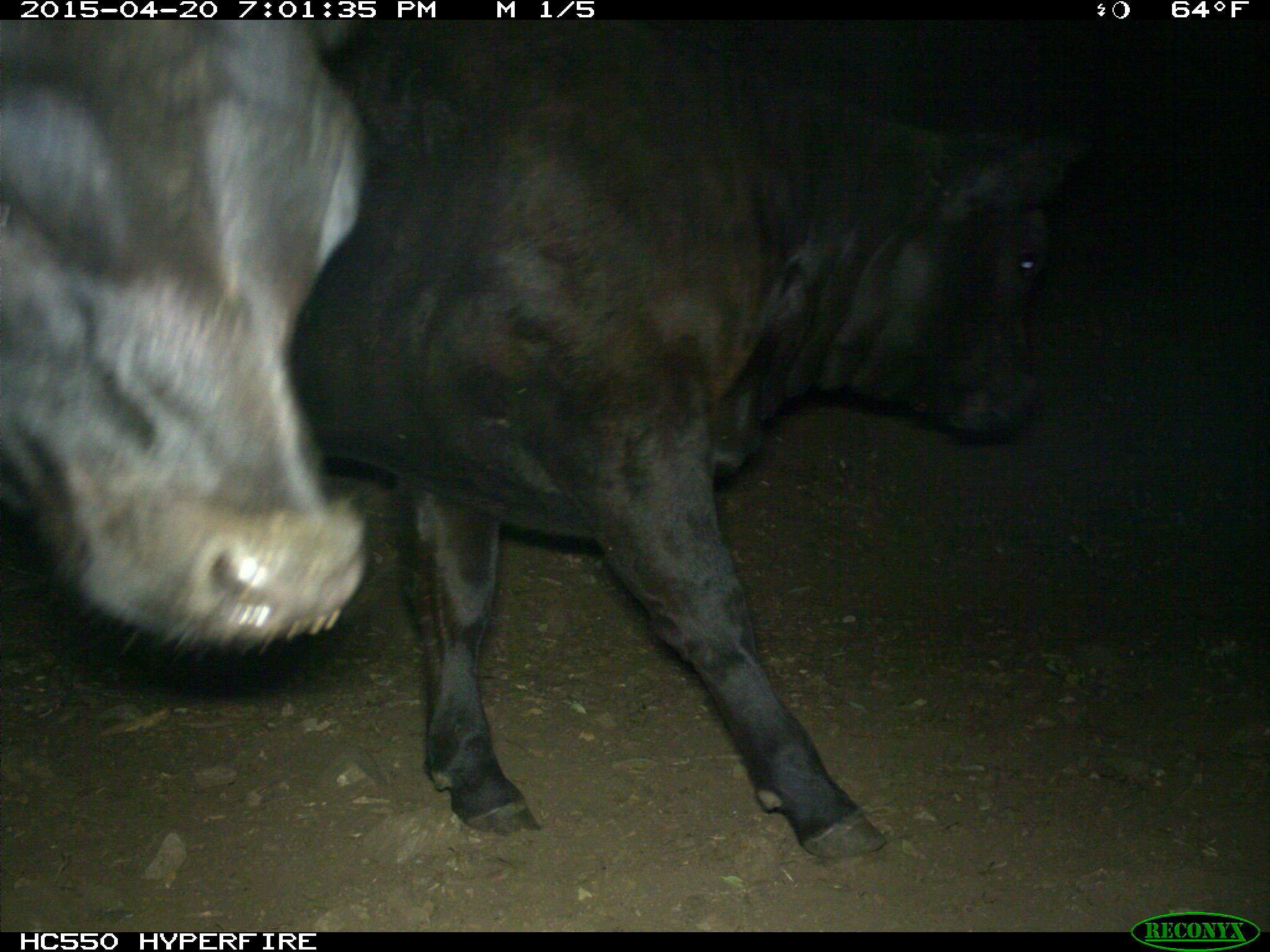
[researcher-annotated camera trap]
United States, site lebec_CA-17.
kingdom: Animalia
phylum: Chordata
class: Mammalia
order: Artiodactyla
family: Bovidae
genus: Bos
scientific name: Bos taurus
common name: domestic cow